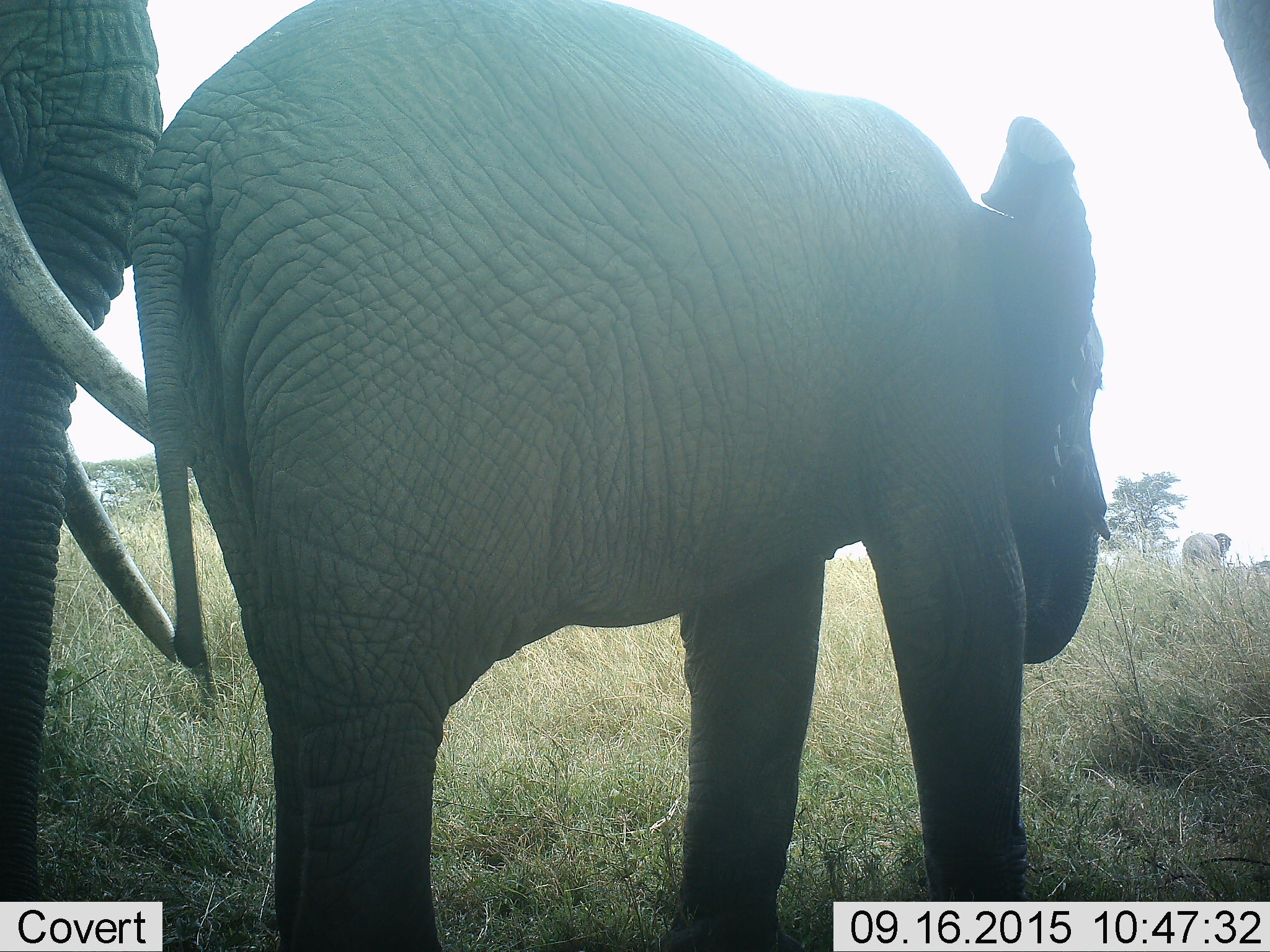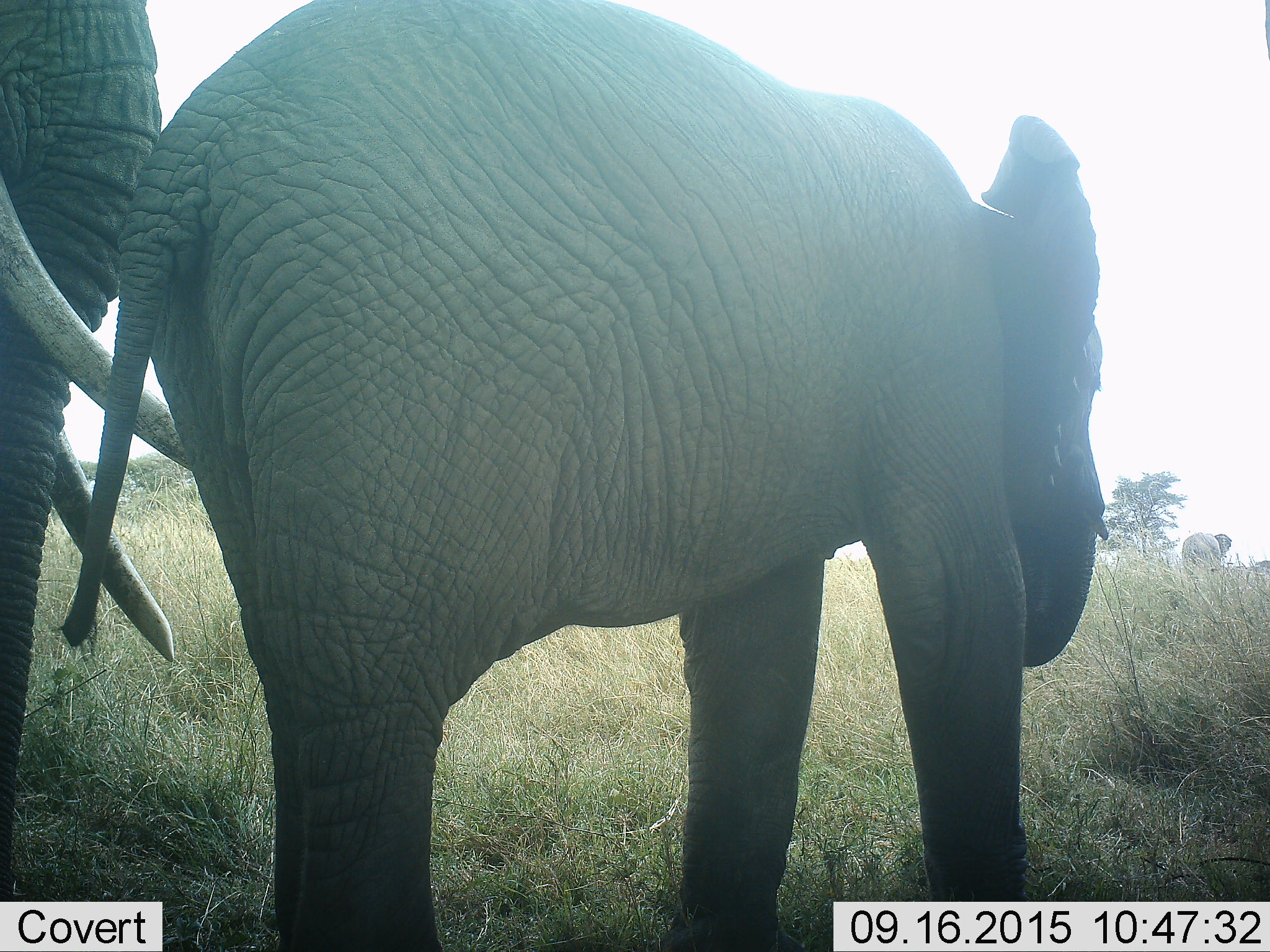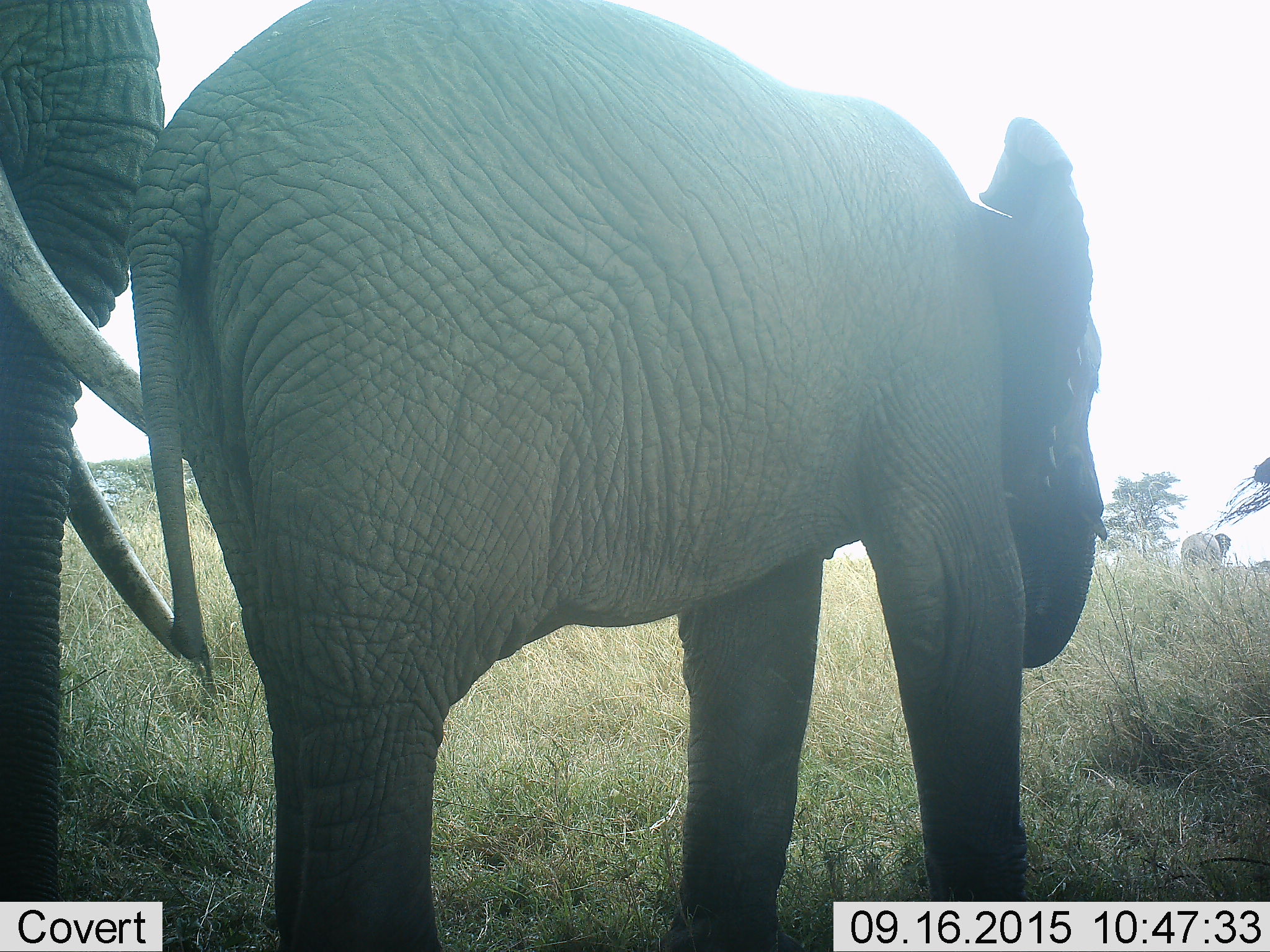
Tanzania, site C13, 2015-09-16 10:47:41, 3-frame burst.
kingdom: Animalia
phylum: Chordata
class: Mammalia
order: Proboscidea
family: Elephantidae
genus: Loxodonta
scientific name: Loxodonta africana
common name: african bush elephant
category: elephant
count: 3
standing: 76%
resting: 0%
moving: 29%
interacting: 6%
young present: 59%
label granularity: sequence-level